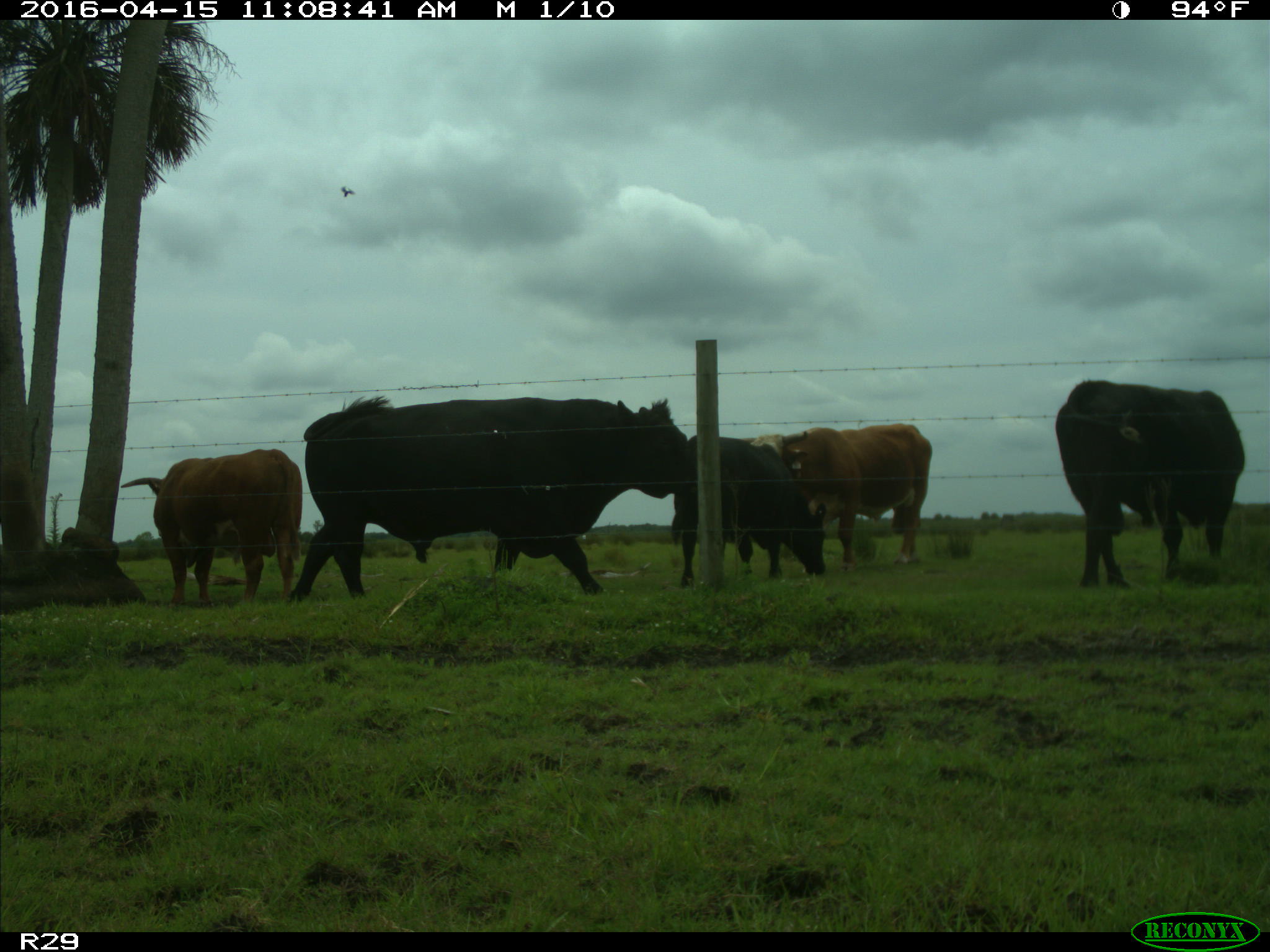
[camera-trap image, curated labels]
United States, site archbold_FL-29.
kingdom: Animalia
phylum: Chordata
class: Mammalia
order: Artiodactyla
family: Bovidae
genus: Bos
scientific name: Bos taurus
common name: domestic cow